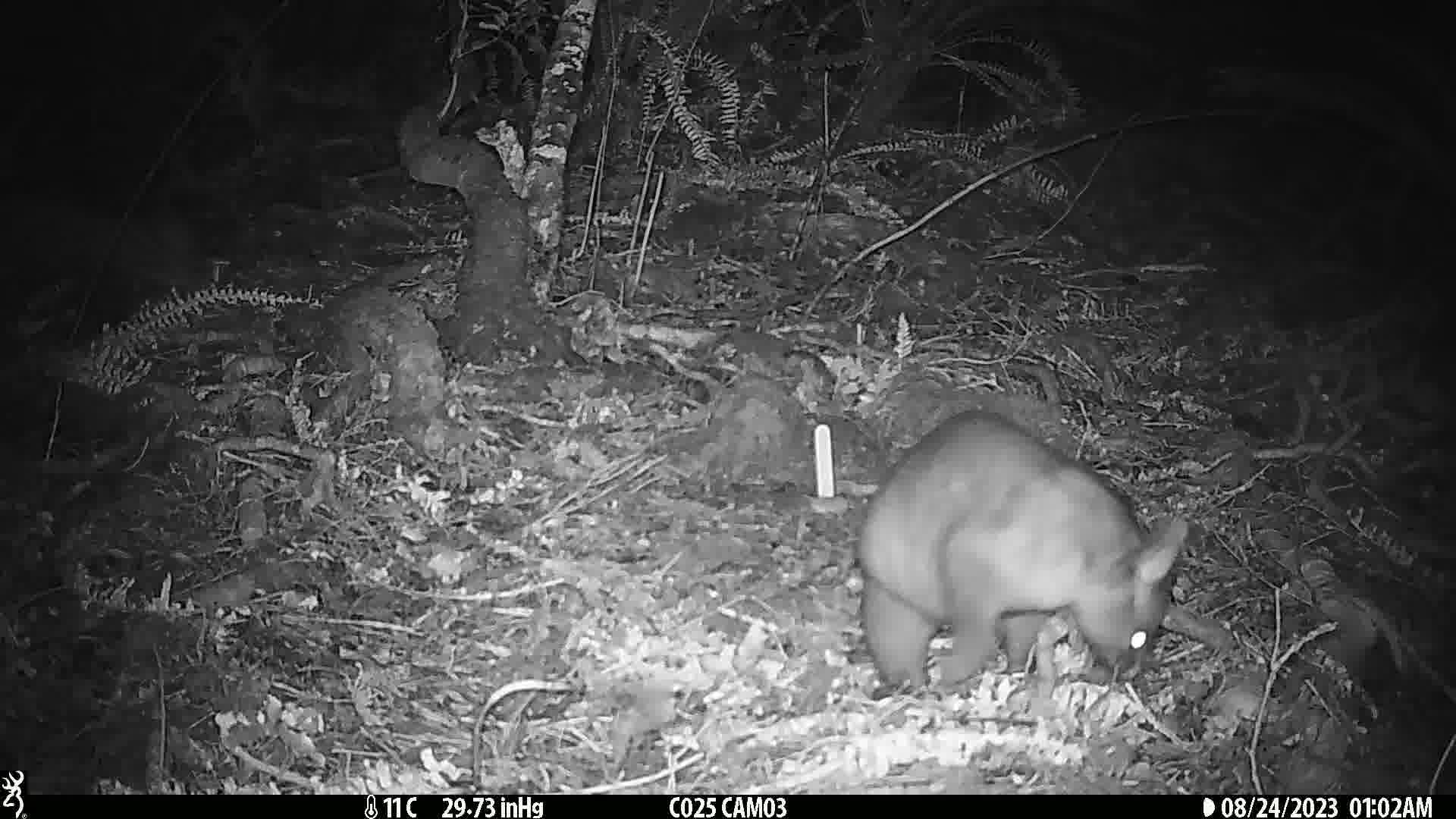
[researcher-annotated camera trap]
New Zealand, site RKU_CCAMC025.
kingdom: Animalia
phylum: Chordata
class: Mammalia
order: Diprotodontia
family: Phalangeridae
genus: Trichosurus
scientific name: Trichosurus vulpecula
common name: common brushtail possum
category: possum